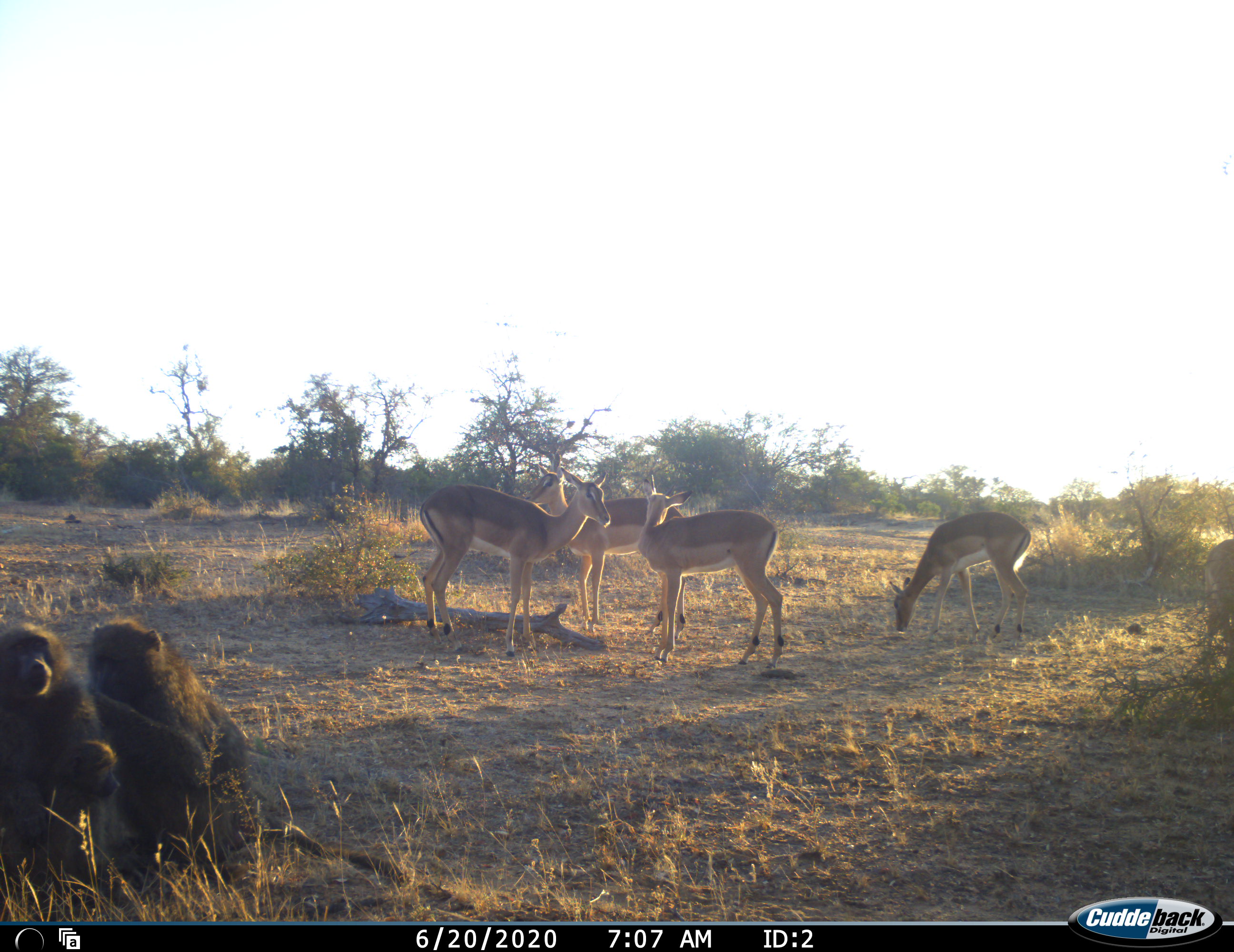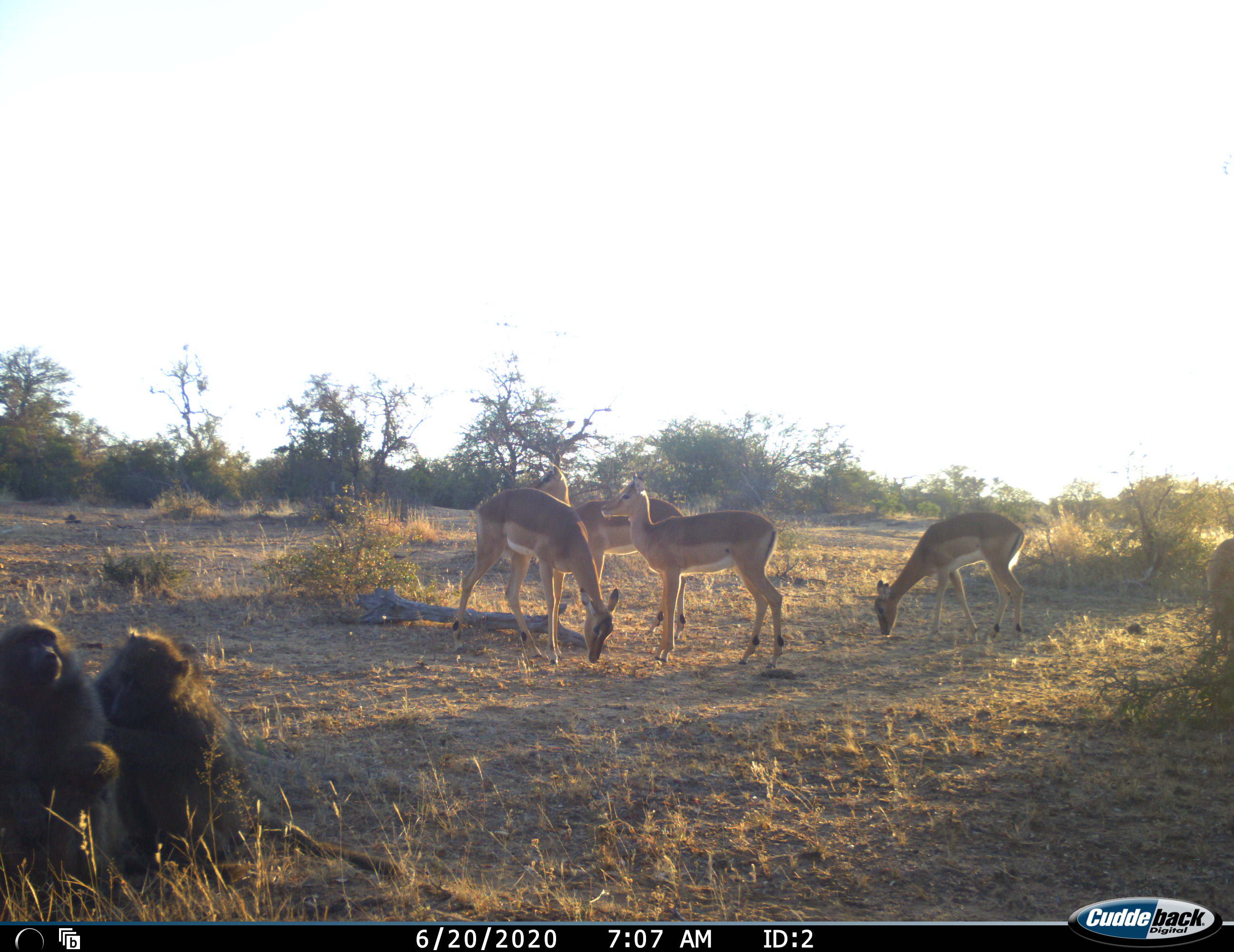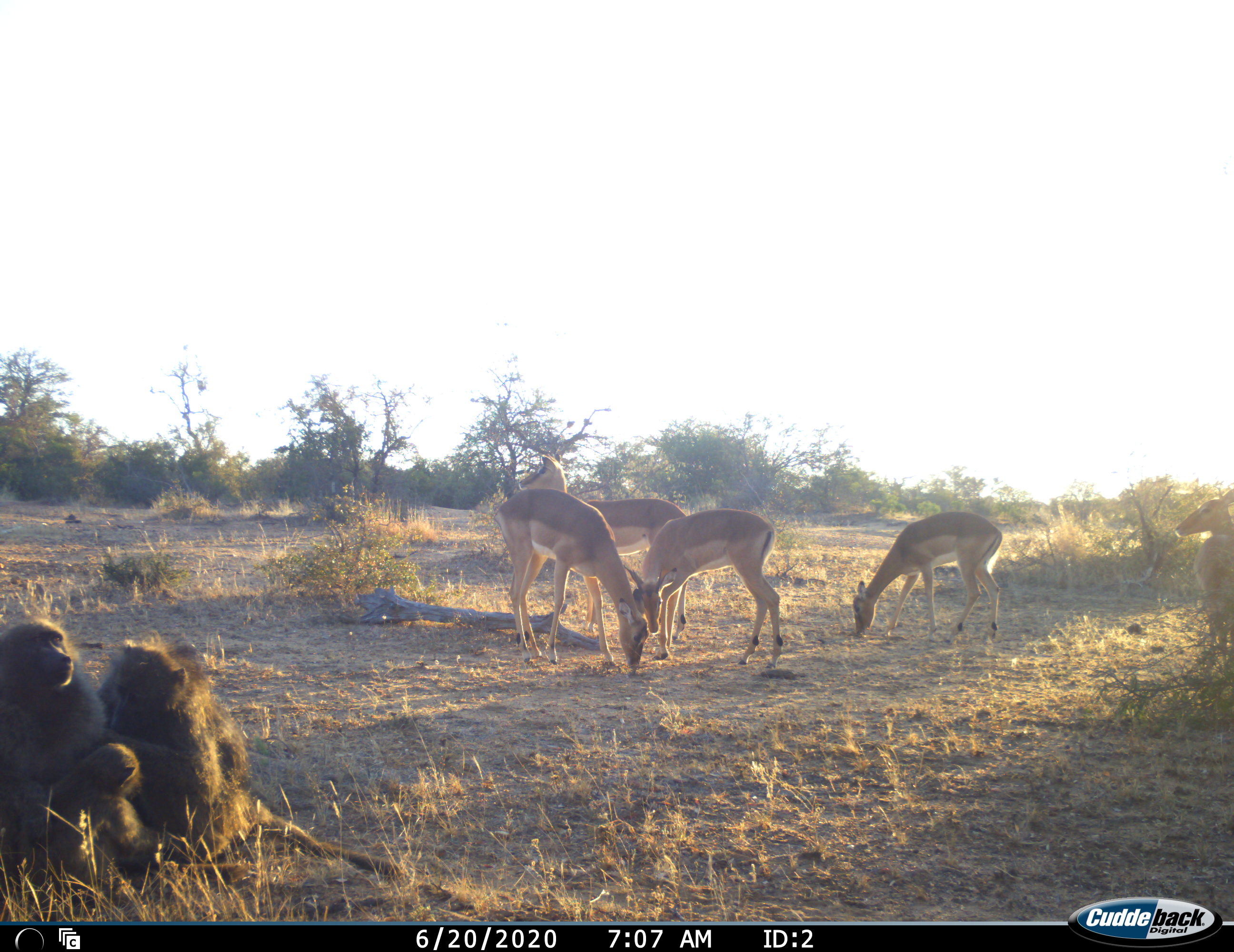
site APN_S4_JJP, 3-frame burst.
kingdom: Animalia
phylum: Chordata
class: Mammalia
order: Primates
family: Cercopithecidae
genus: Papio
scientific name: Papio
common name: baboon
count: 3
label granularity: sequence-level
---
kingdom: Animalia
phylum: Chordata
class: Mammalia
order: Artiodactyla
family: Bovidae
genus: Aepyceros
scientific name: Aepyceros melampus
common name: impala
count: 5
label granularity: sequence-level